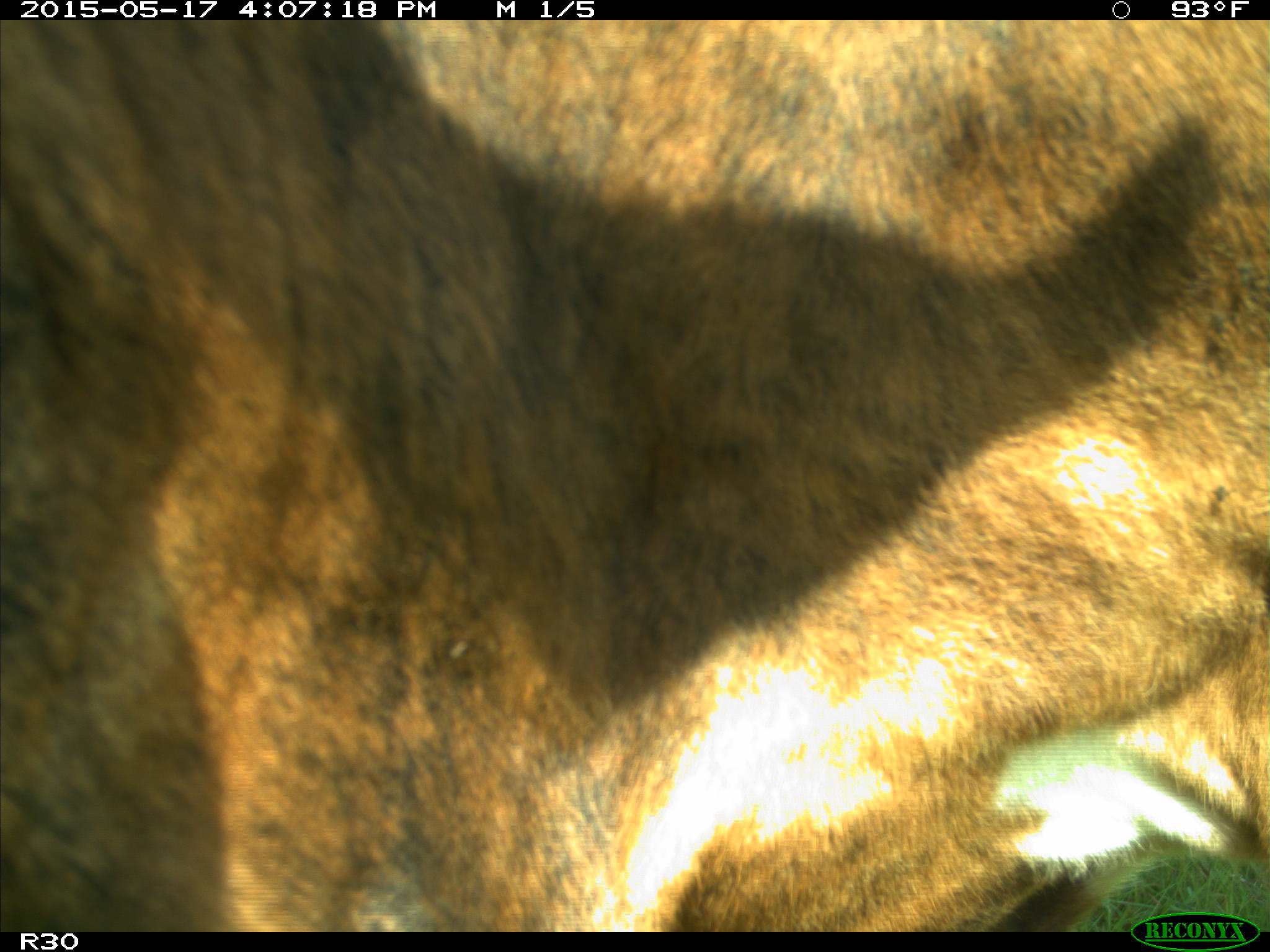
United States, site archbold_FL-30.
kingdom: Animalia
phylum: Chordata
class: Mammalia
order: Artiodactyla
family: Bovidae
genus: Bos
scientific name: Bos taurus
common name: domestic cow